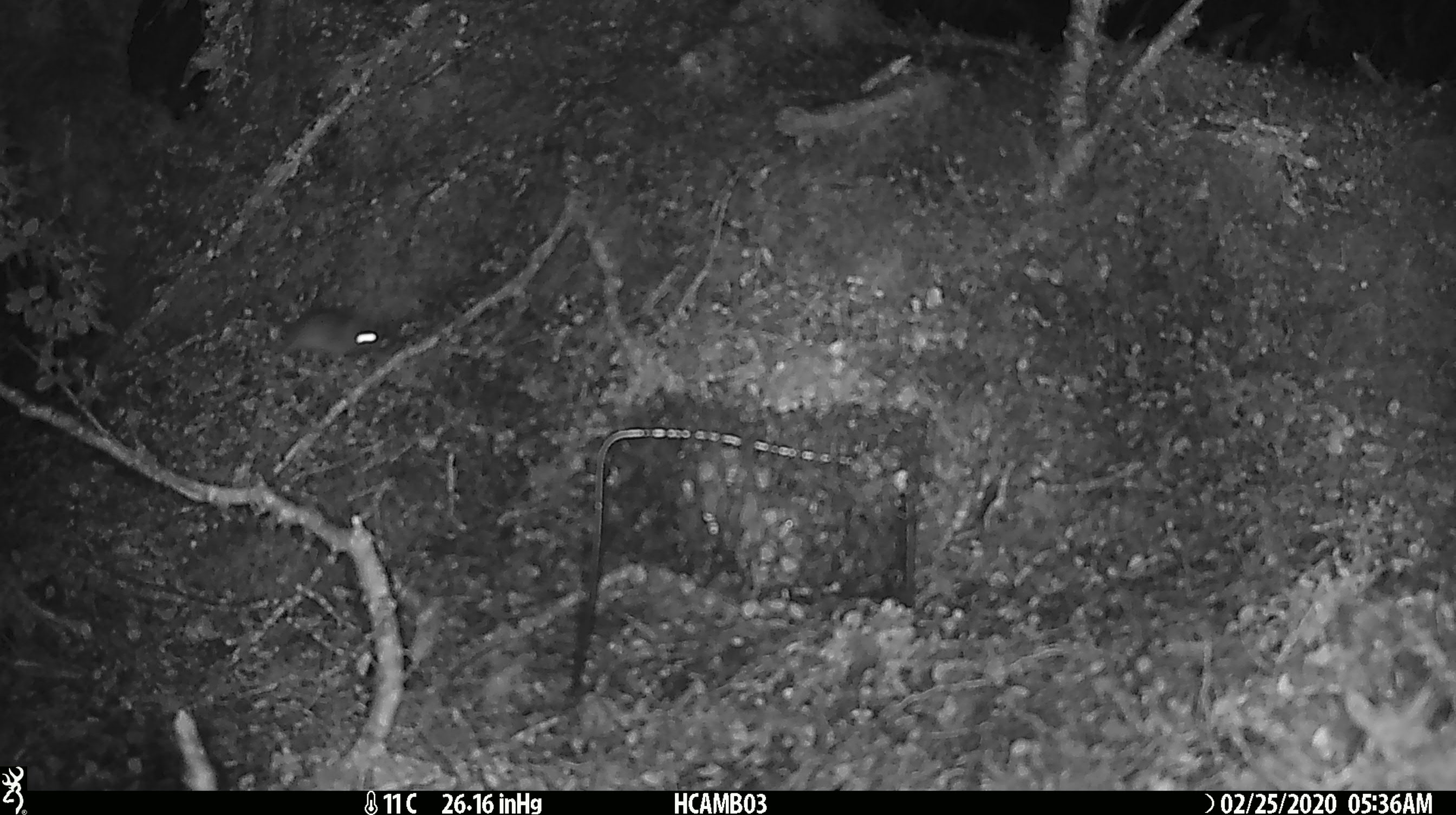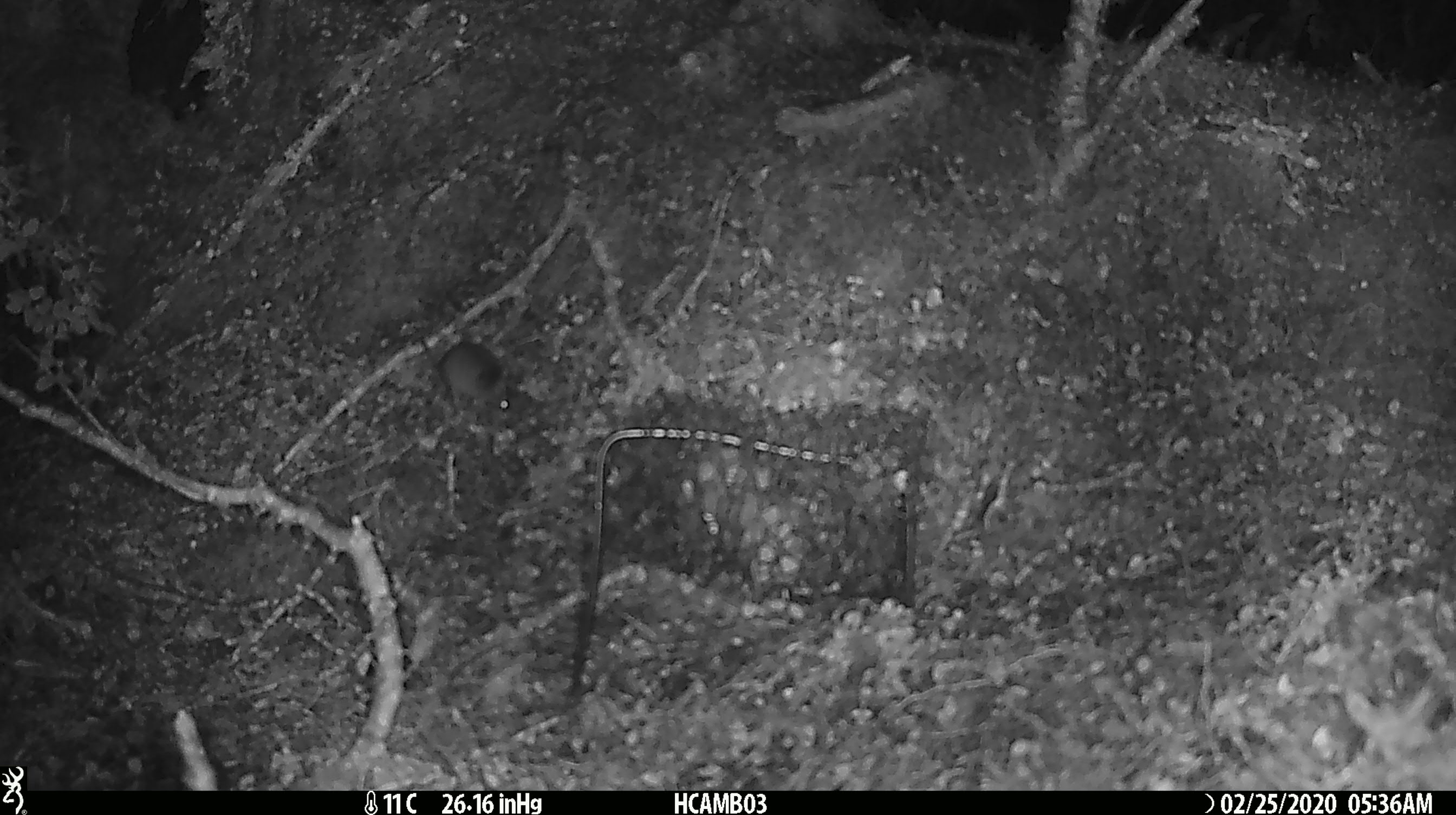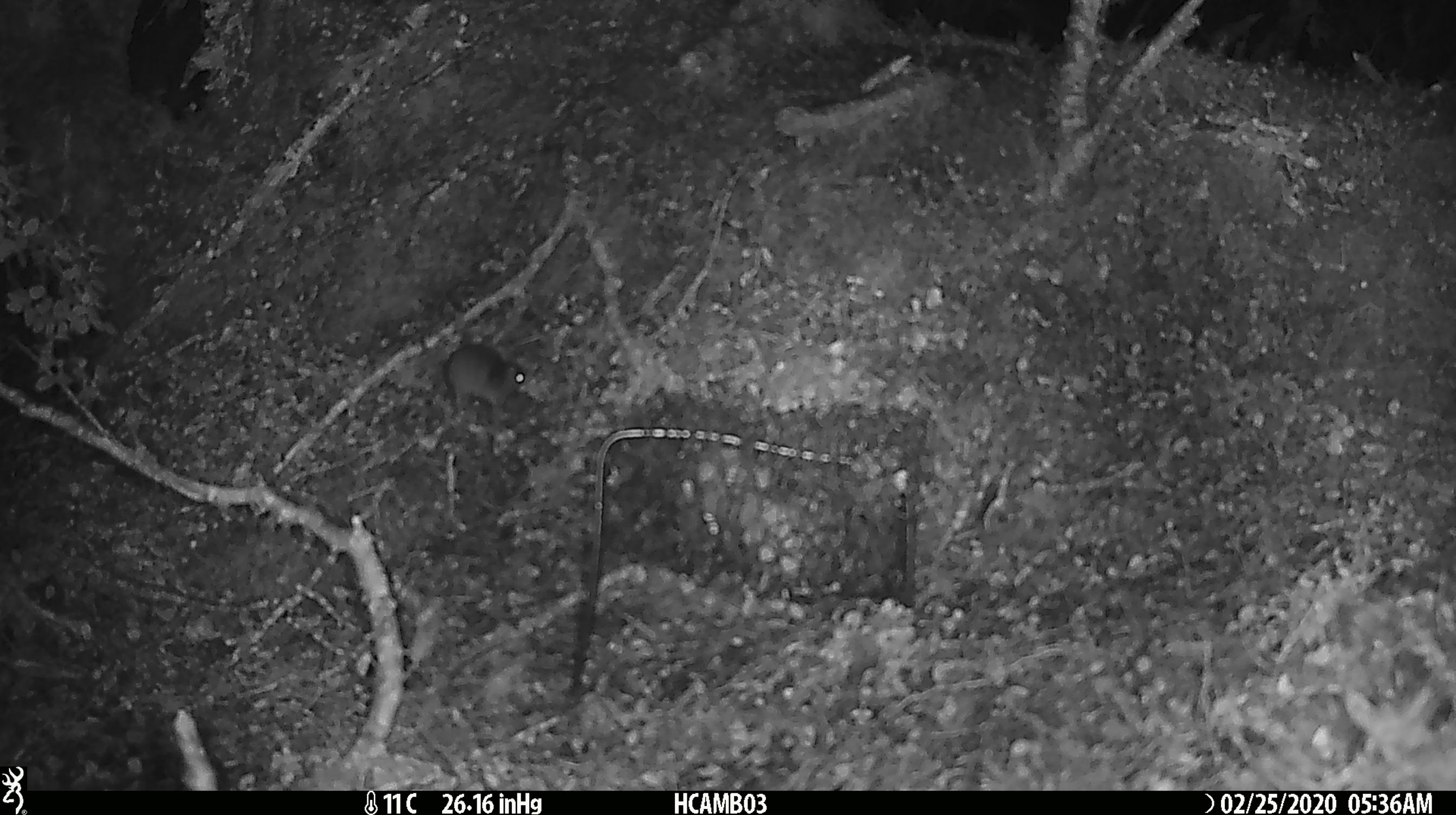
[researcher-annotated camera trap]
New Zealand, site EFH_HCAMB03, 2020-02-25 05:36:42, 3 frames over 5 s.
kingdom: Animalia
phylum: Chordata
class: Mammalia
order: Rodentia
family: Muridae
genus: Mus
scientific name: Mus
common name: mouse